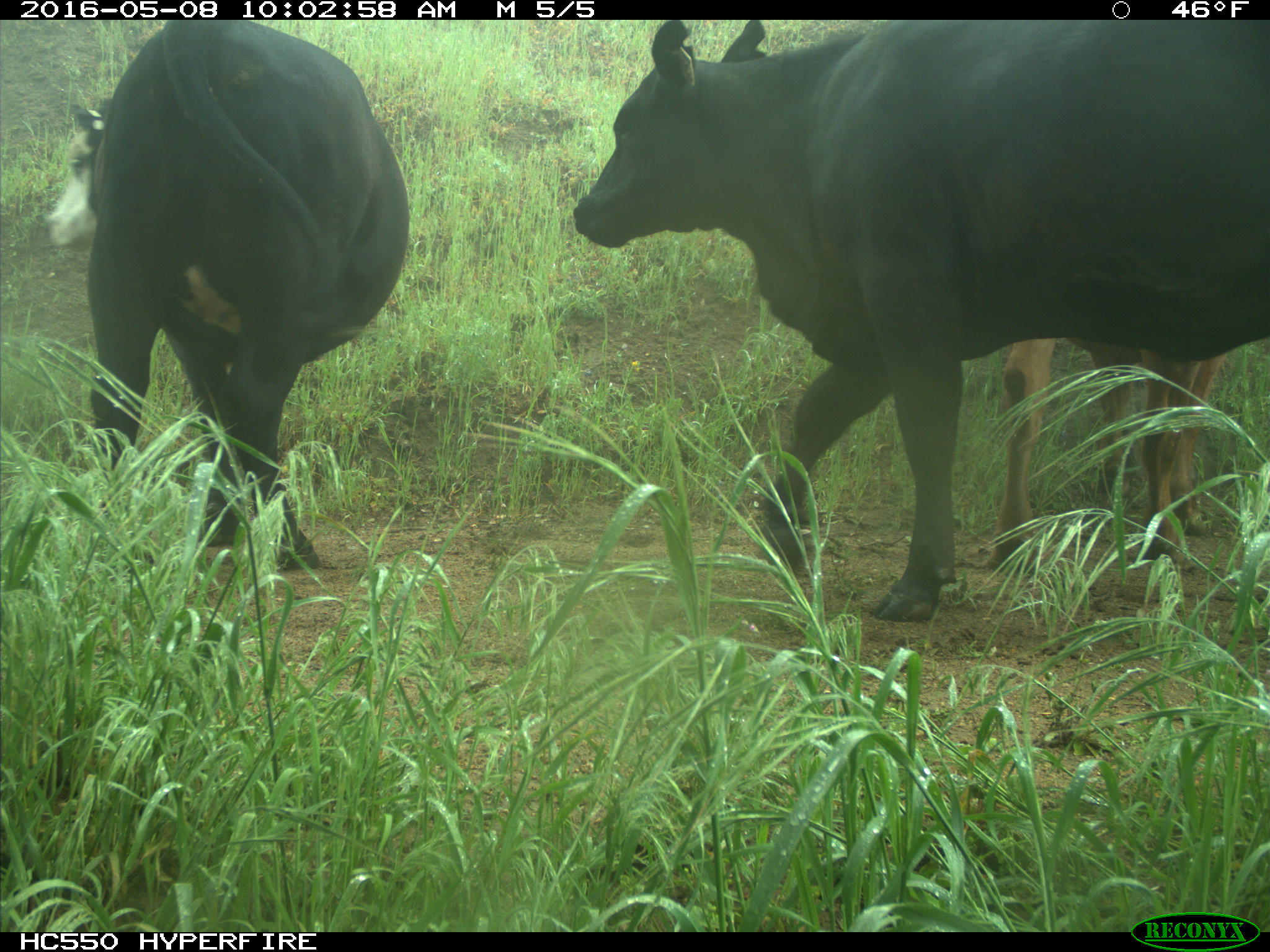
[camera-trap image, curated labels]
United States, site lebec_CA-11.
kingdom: Animalia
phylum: Chordata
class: Mammalia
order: Artiodactyla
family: Bovidae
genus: Bos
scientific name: Bos taurus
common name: domestic cow